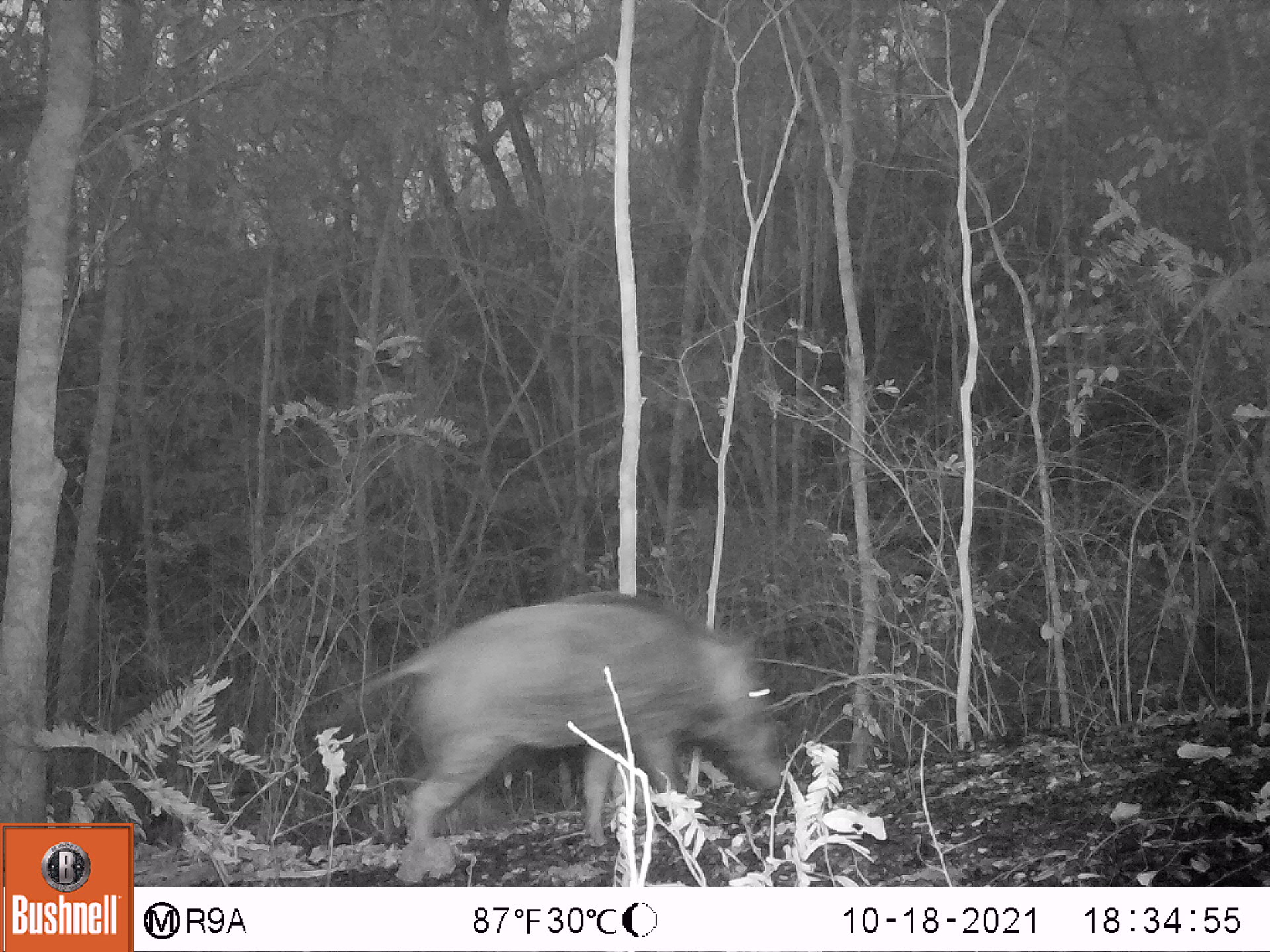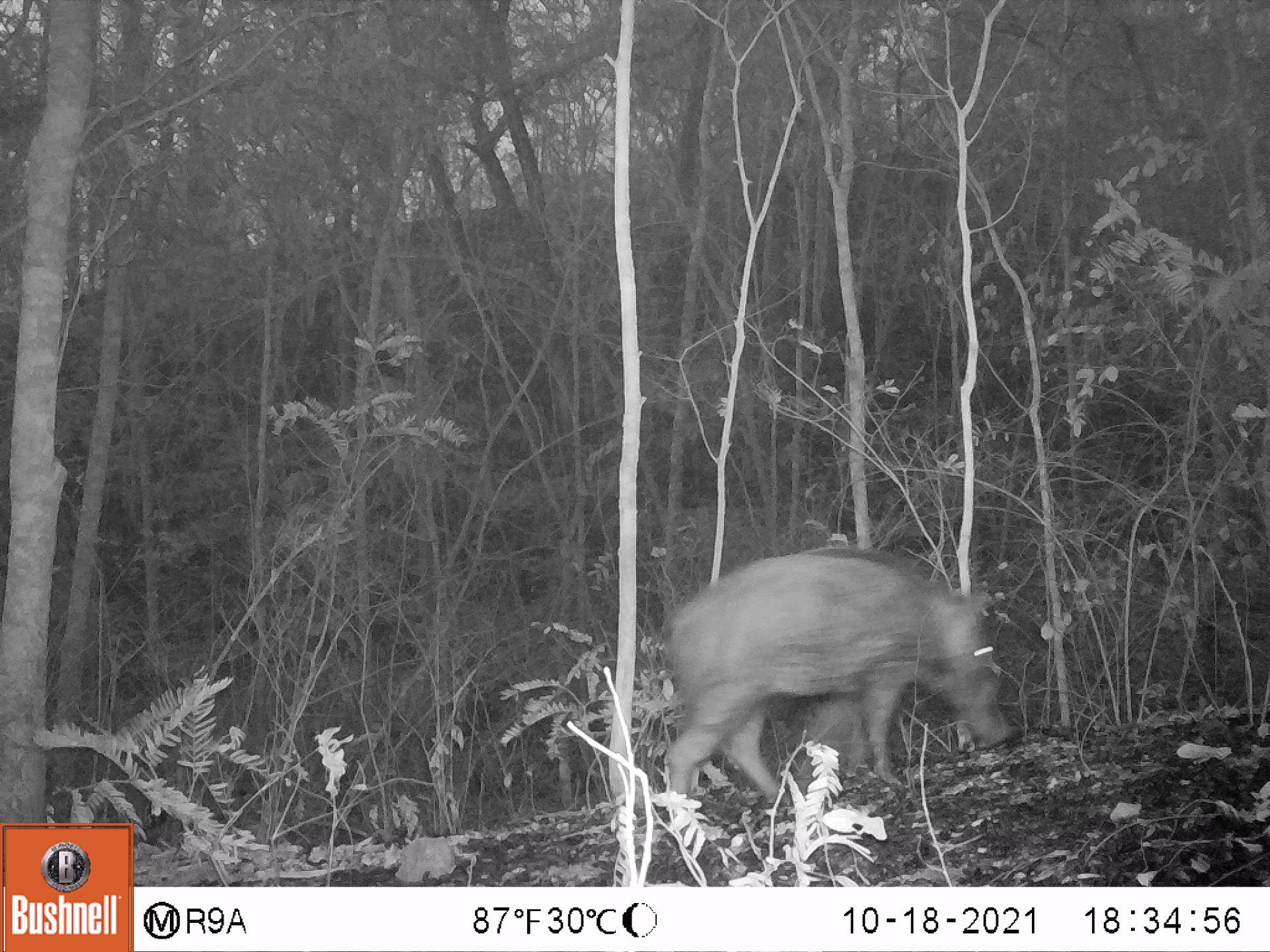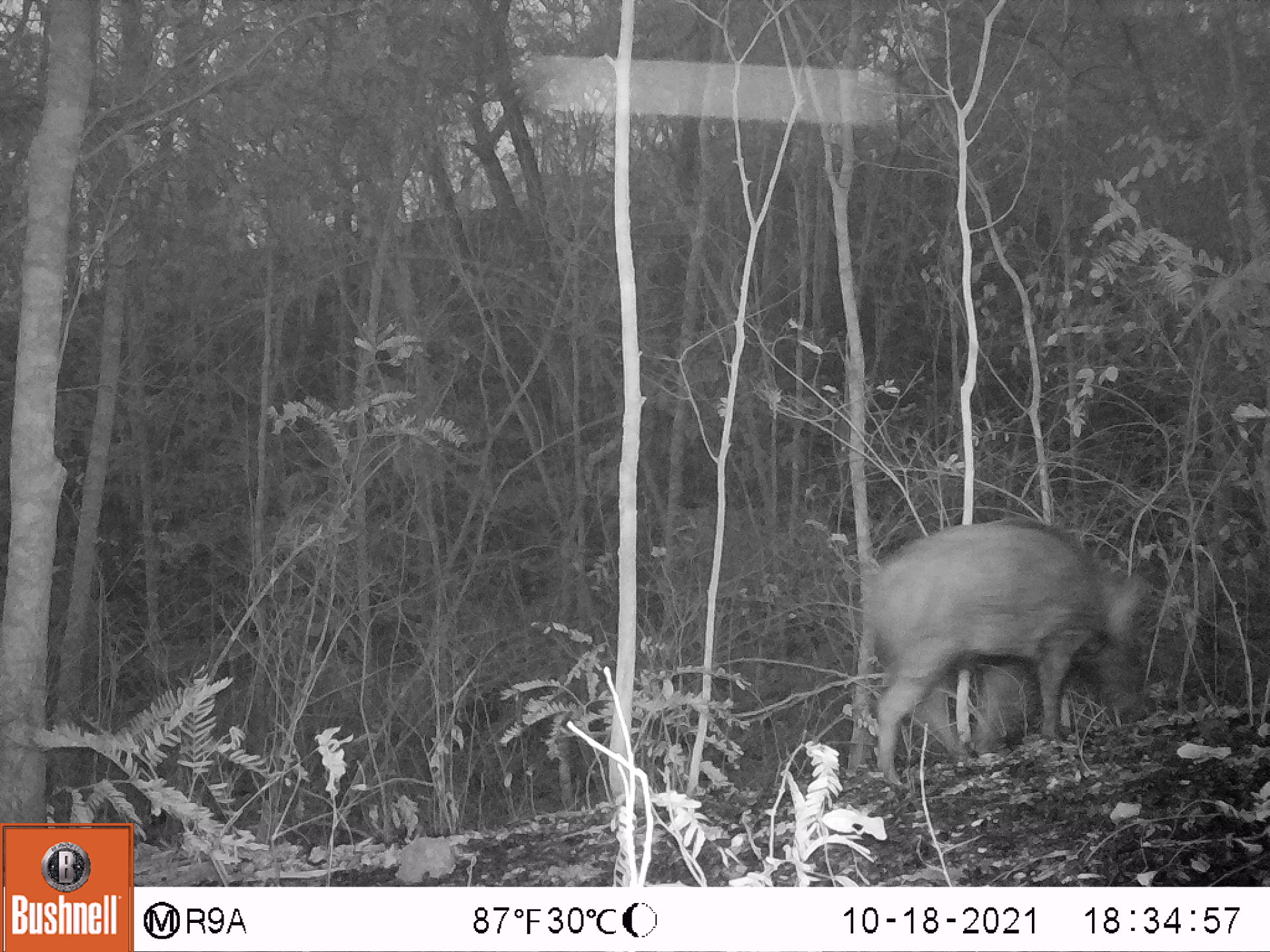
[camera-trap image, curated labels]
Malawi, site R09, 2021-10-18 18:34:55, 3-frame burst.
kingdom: Animalia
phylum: Chordata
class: Mammalia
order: Artiodactyla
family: Suidae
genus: Potamochoerus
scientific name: Potamochoerus larvatus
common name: bushpig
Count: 1.